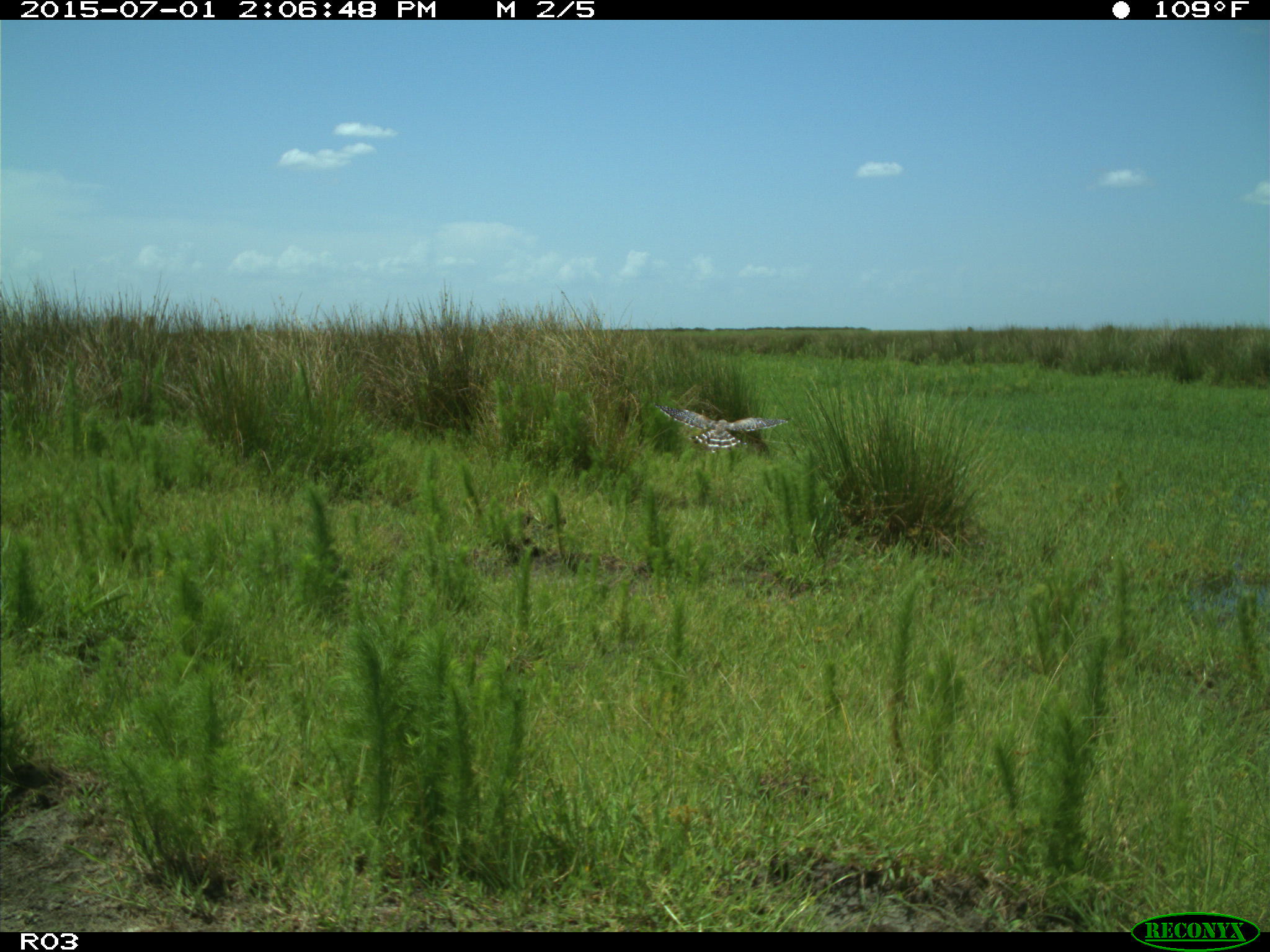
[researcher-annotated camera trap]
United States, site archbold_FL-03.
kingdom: Animalia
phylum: Chordata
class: Aves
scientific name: Aves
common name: birds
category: unidentified bird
Unidentified bird (birds) (Aves).